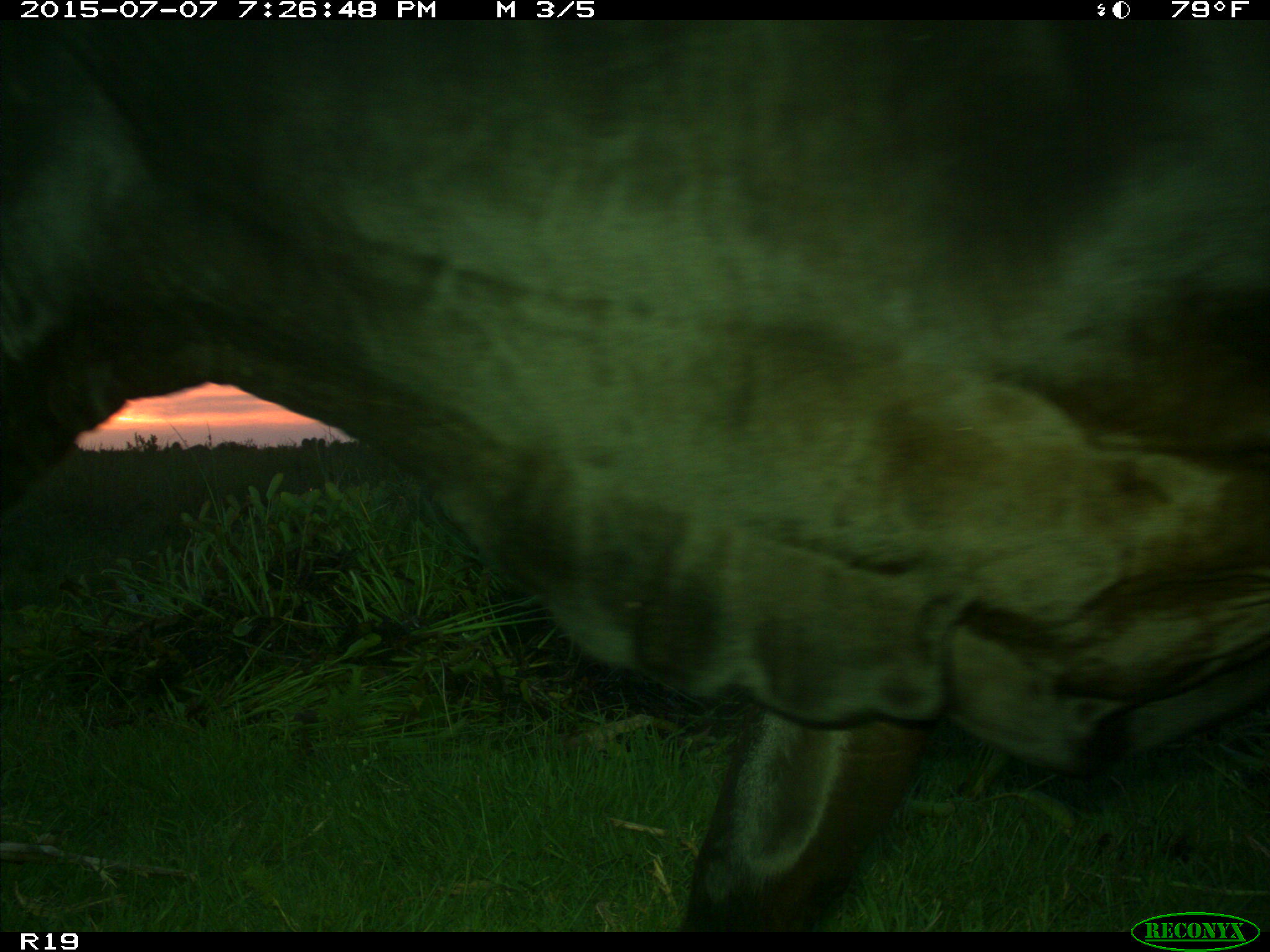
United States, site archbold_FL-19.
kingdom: Animalia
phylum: Chordata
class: Mammalia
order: Artiodactyla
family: Bovidae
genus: Bos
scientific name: Bos taurus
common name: domestic cow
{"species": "Bos taurus (domestic cow)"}